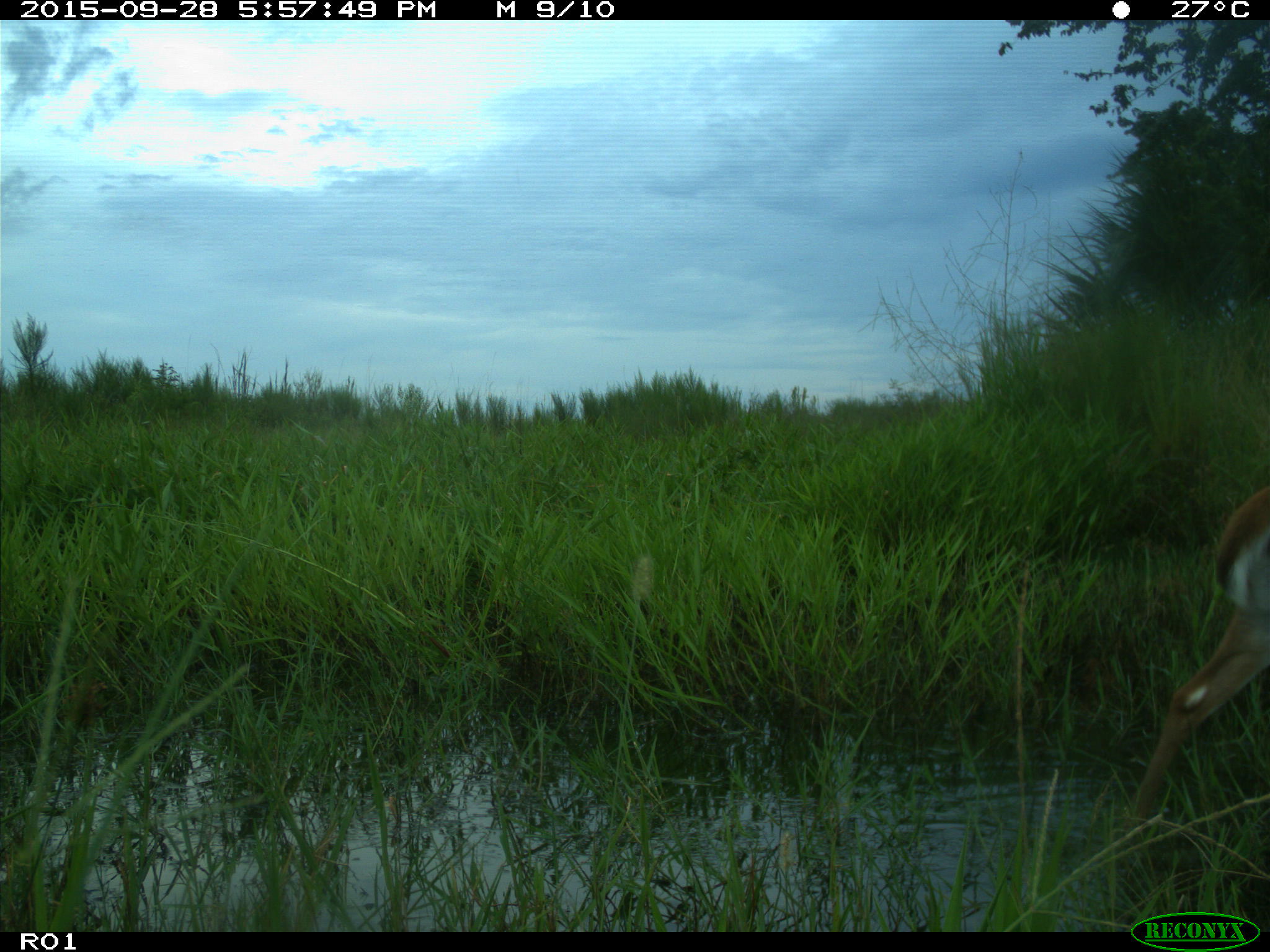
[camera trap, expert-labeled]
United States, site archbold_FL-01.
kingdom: Animalia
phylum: Chordata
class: Mammalia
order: Artiodactyla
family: Cervidae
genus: Odocoileus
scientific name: Odocoileus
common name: deer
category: unidentified deer